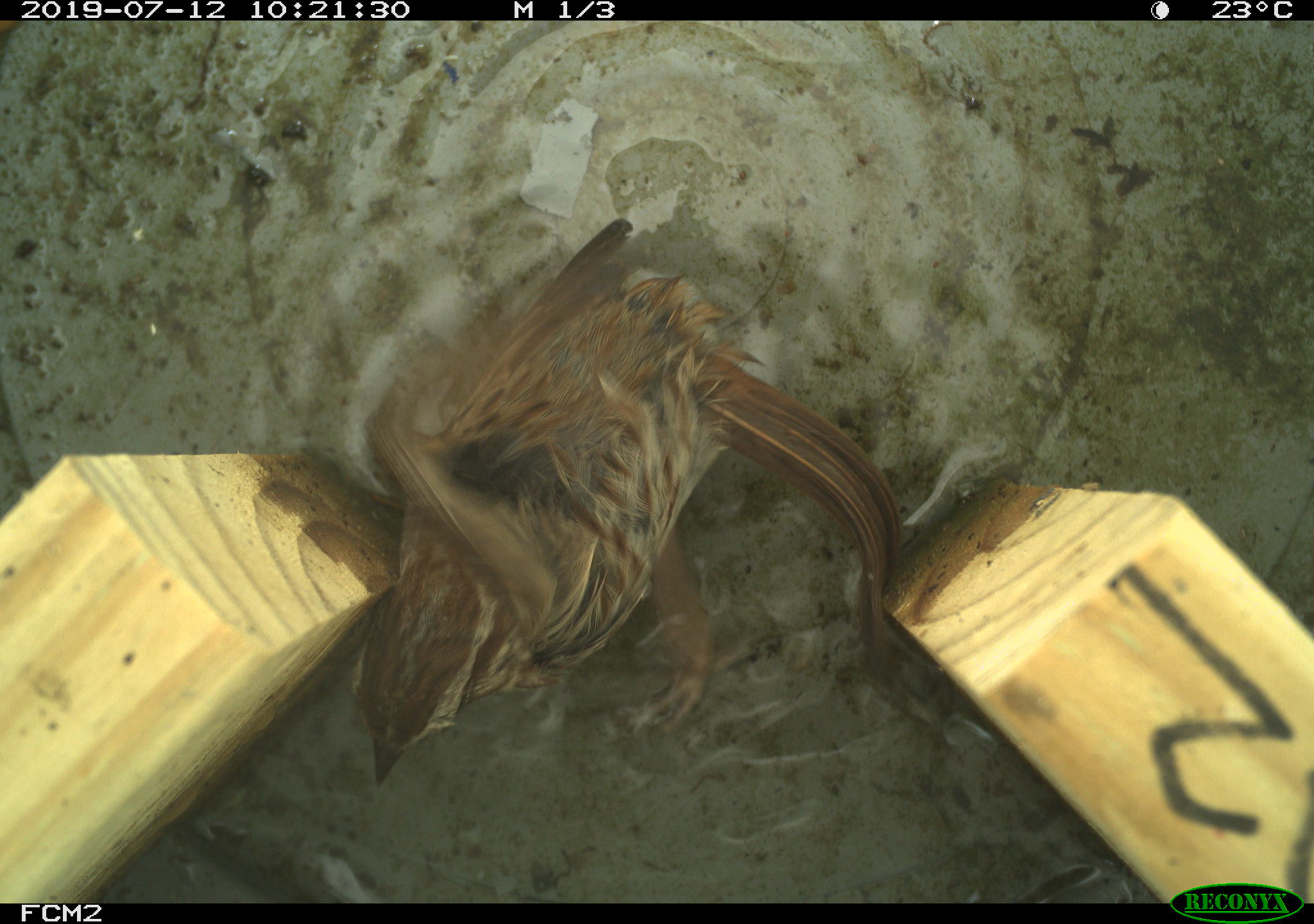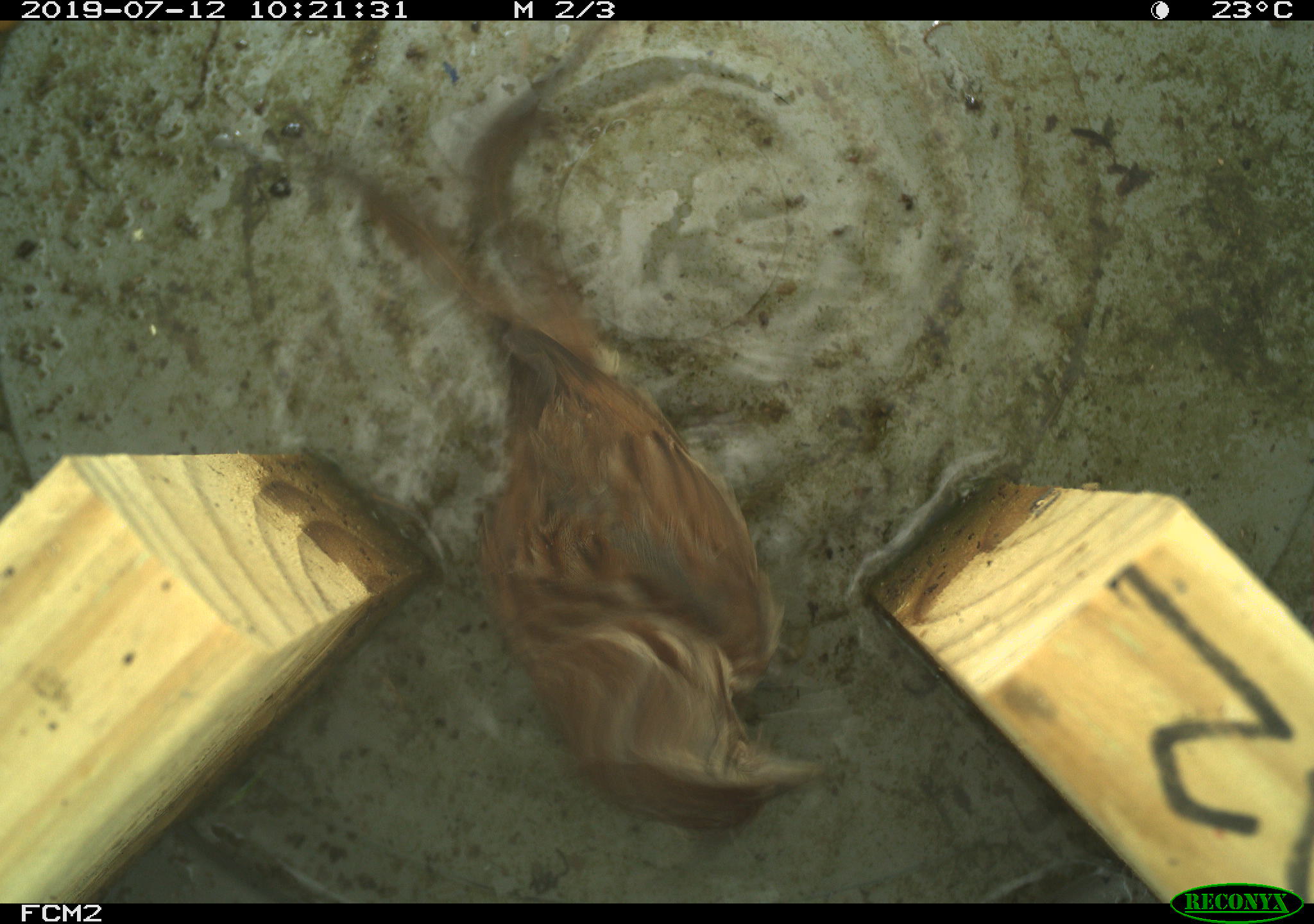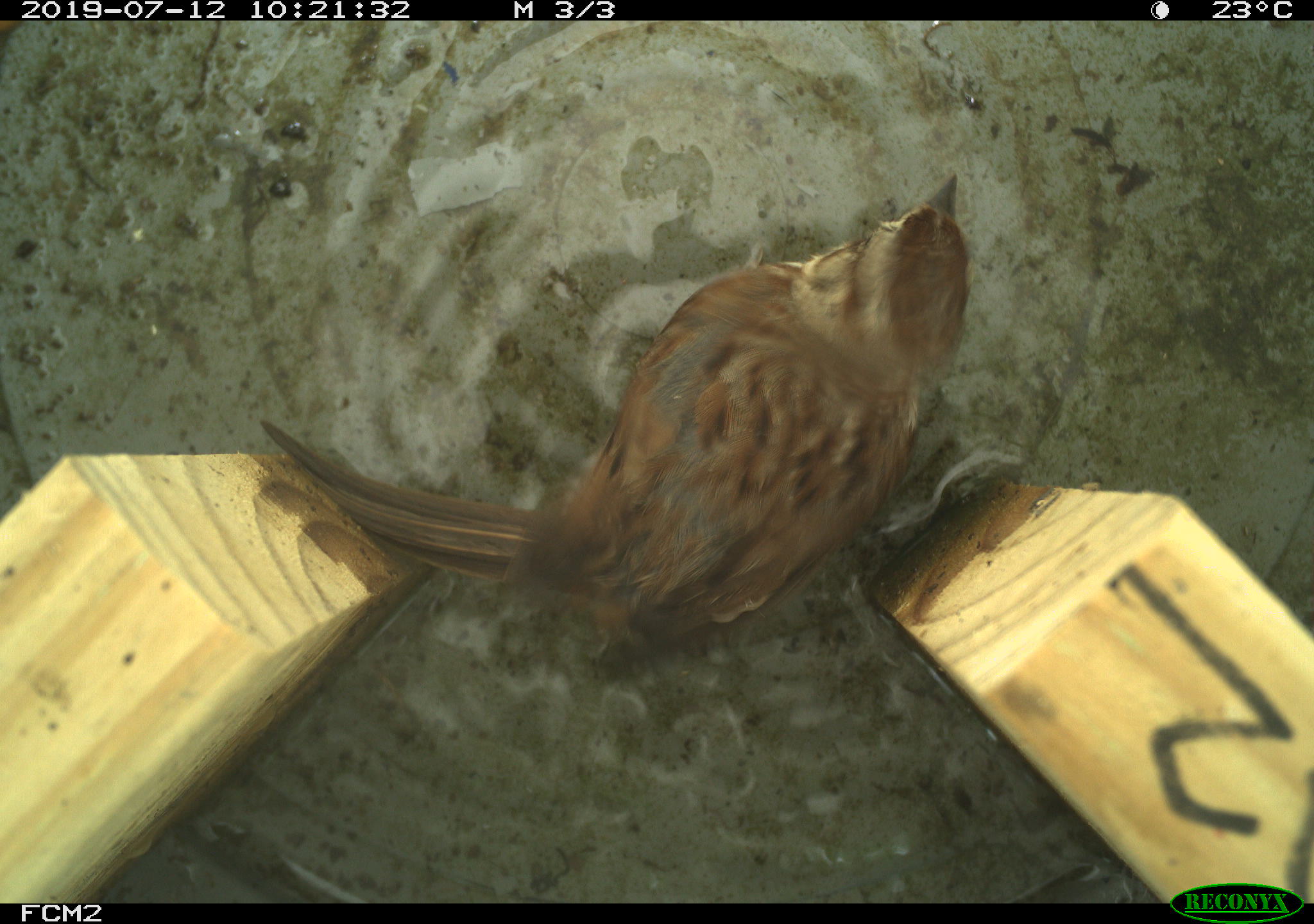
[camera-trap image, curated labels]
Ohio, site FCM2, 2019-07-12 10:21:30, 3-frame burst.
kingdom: Animalia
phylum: Chordata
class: Aves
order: Passeriformes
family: Passerellidae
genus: Melospiza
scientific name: Melospiza melodia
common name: song sparrow